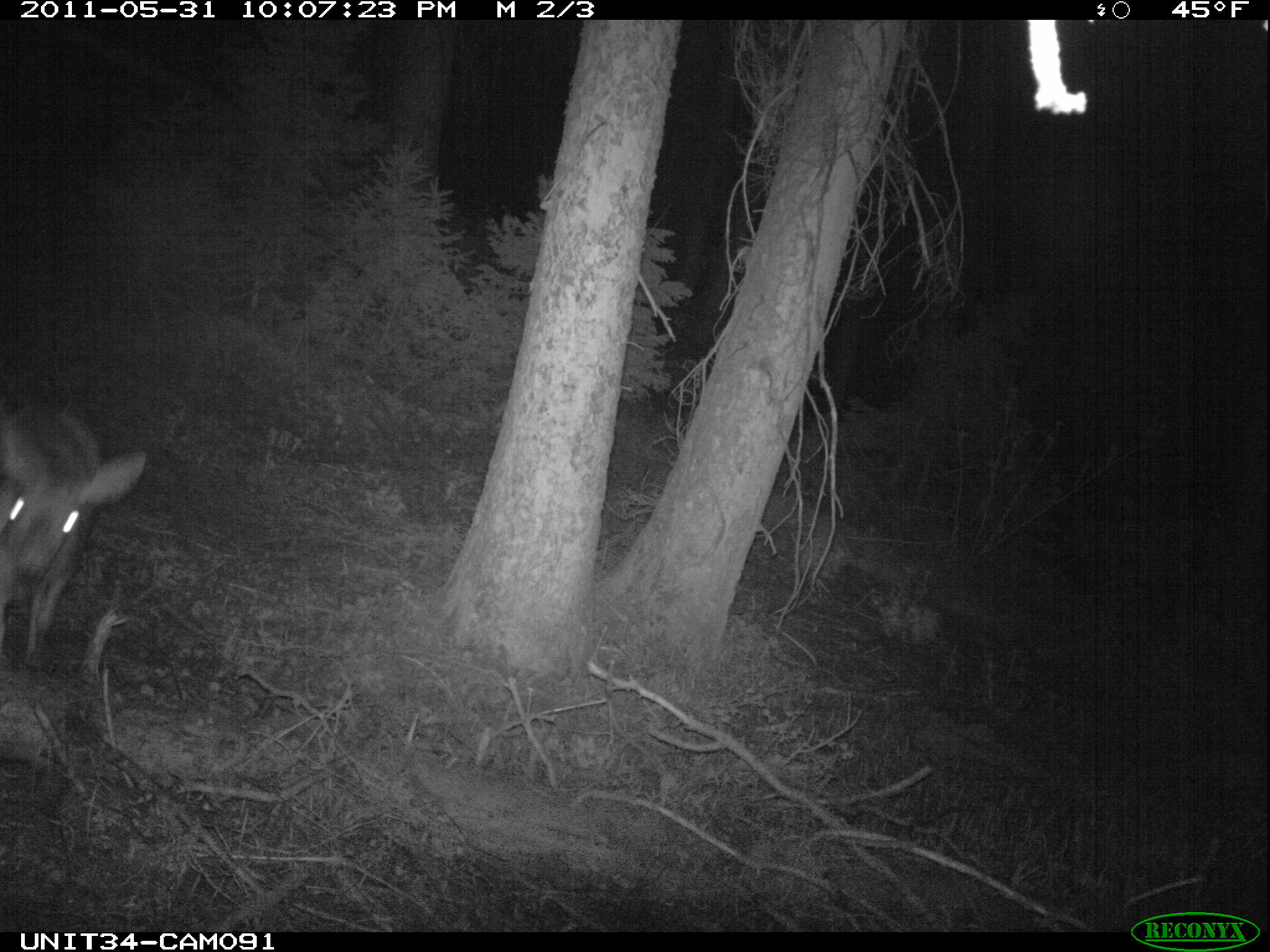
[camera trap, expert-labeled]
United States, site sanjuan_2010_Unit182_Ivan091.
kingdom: Animalia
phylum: Chordata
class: Mammalia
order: Artiodactyla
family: Cervidae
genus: Odocoileus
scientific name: Odocoileus hemionus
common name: mule deer